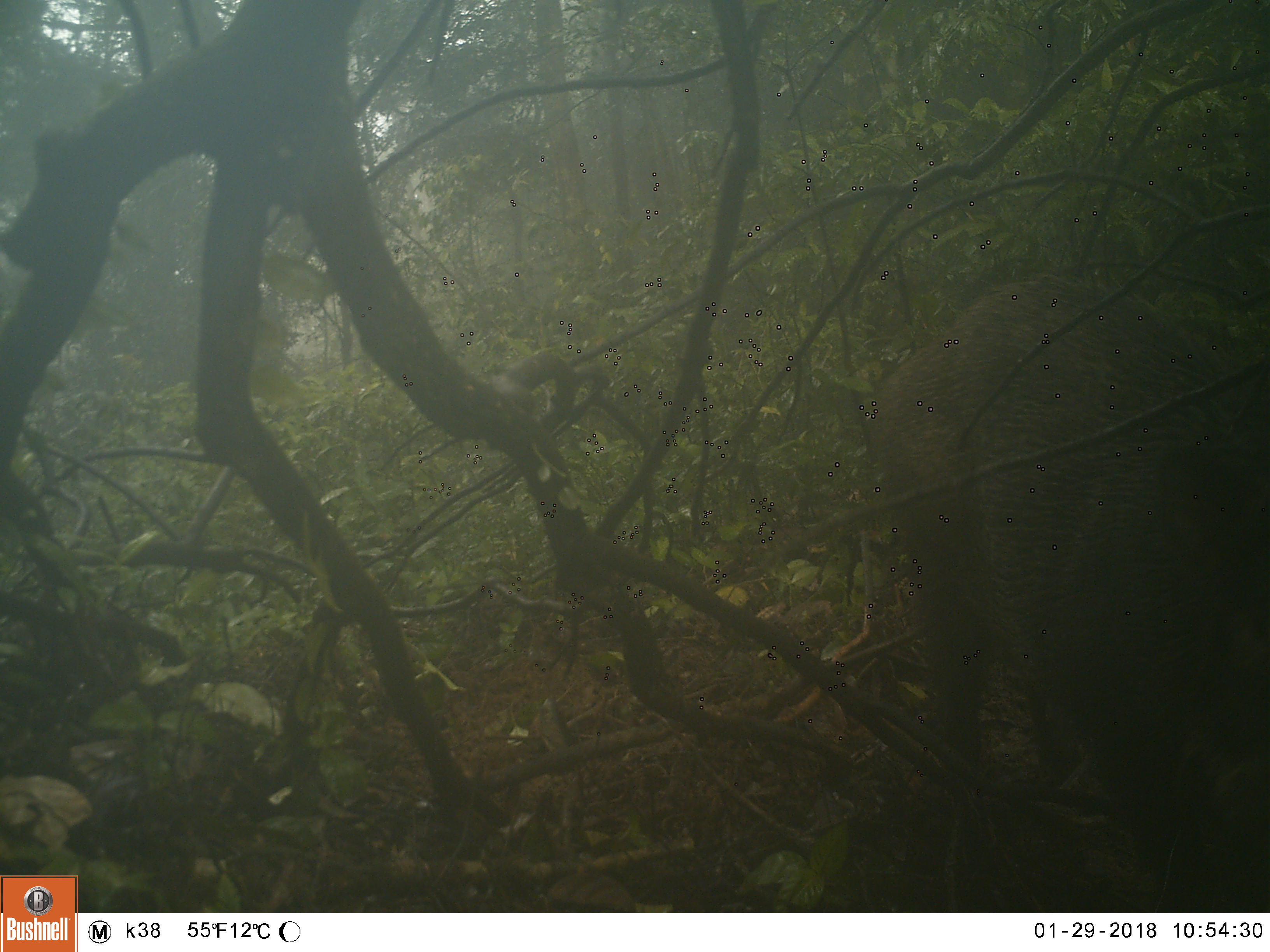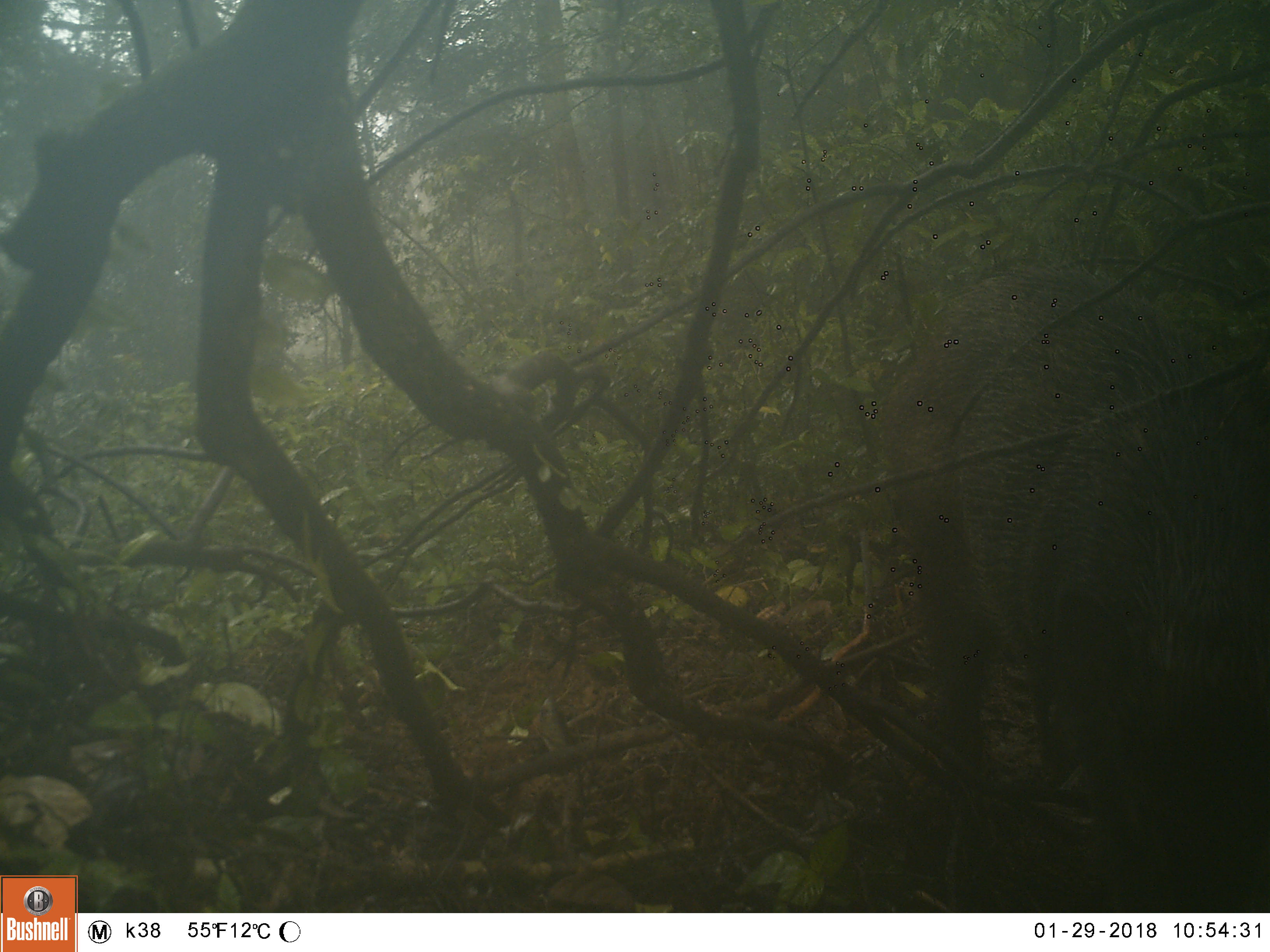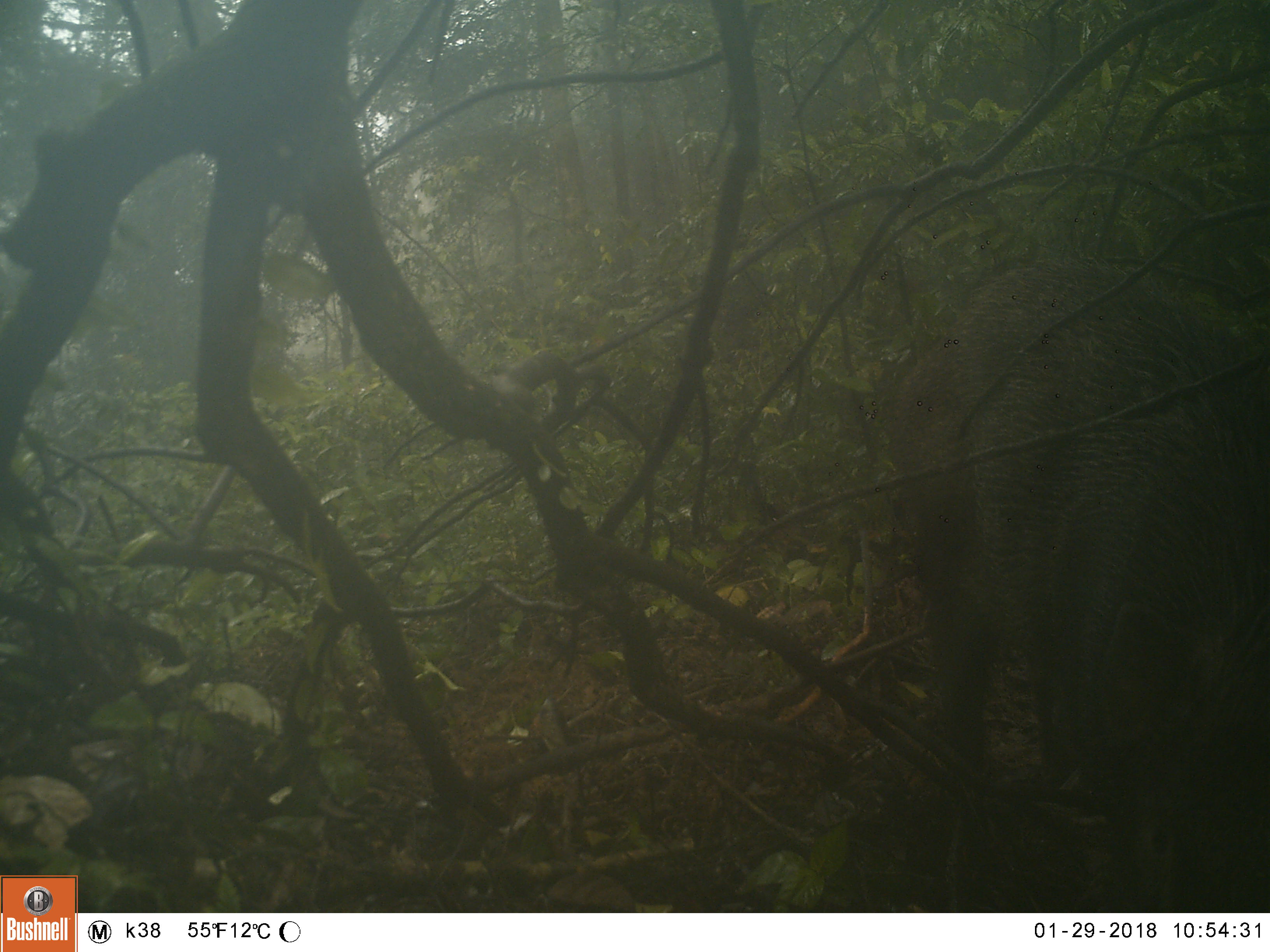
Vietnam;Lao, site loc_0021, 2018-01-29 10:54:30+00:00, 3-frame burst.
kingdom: Animalia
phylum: Chordata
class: Mammalia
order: Artiodactyla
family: Suidae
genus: Sus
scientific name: Sus scrofa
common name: eurasian wild pig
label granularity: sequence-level